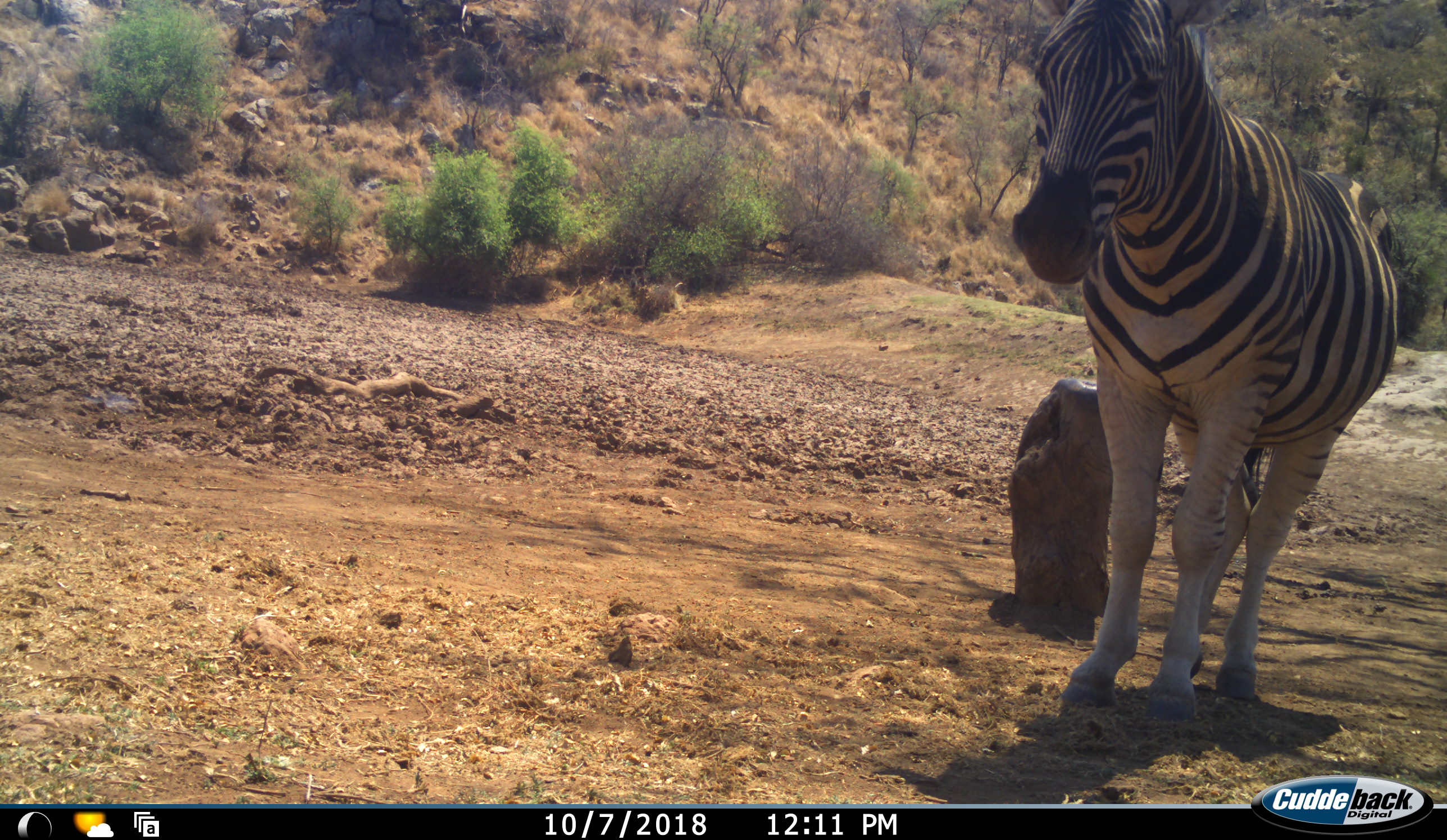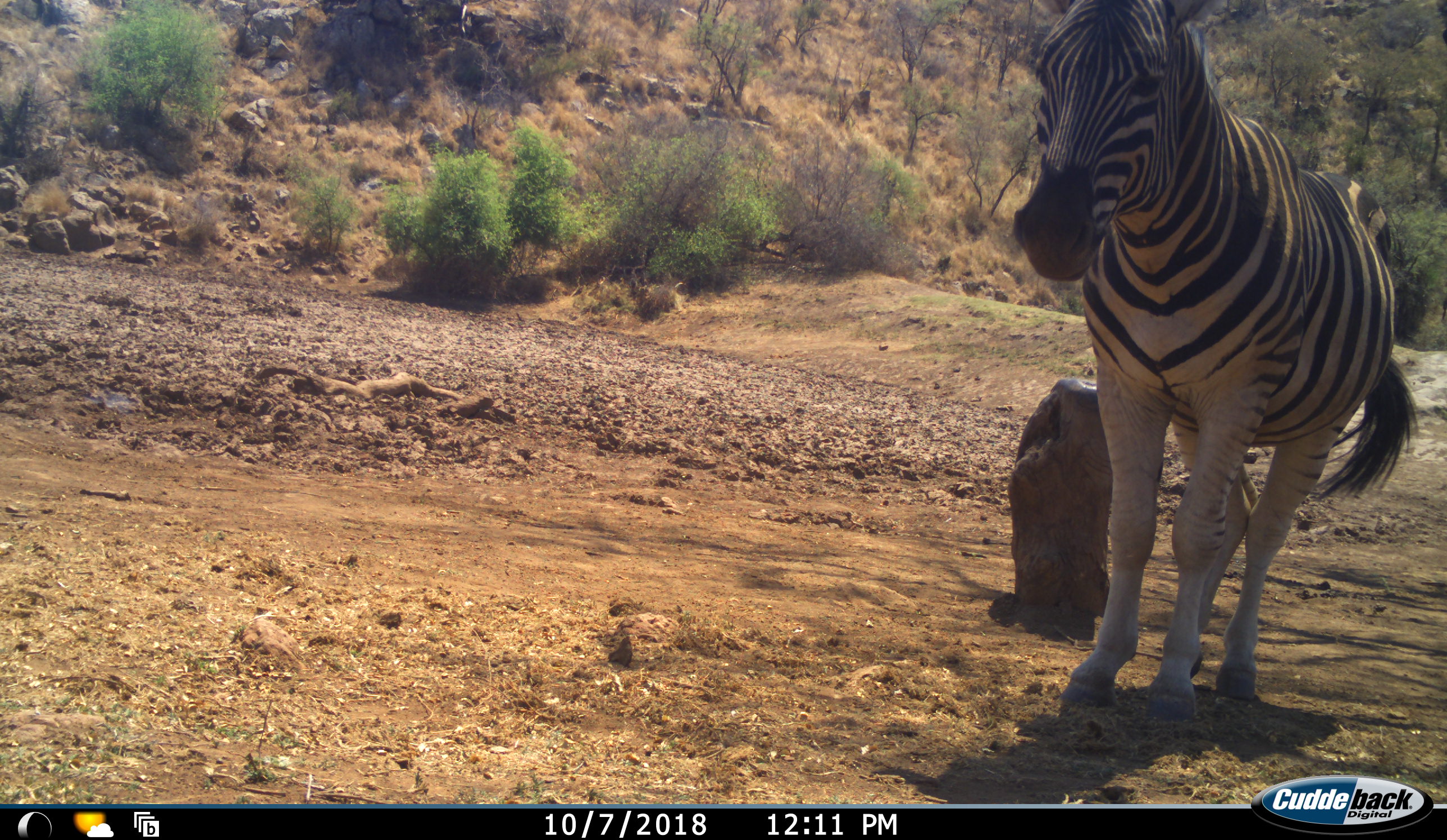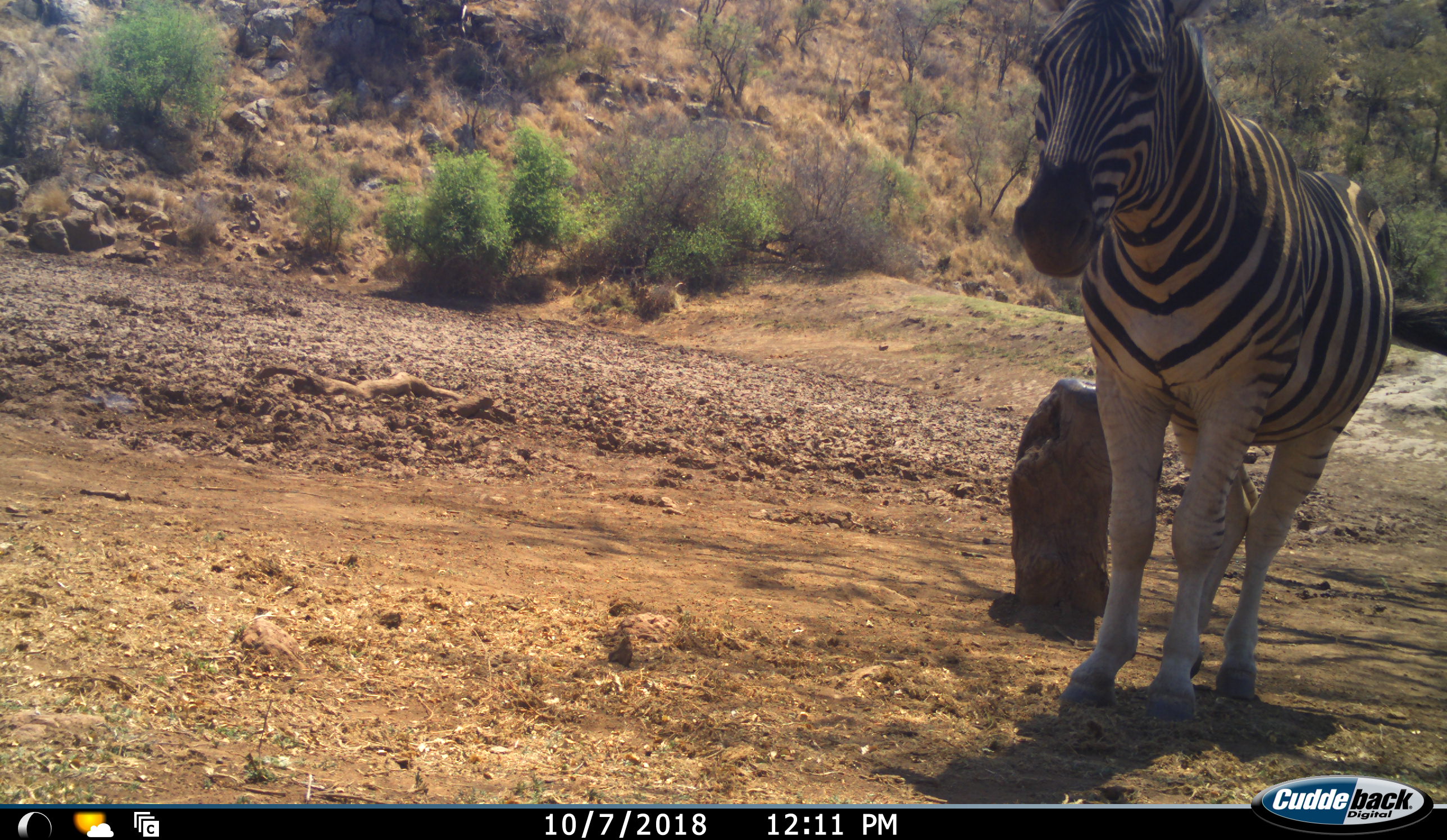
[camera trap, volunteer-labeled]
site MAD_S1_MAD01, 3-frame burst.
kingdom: Animalia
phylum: Chordata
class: Mammalia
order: Perissodactyla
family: Equidae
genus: Equus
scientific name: Equus quagga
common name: plains zebra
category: zebraplains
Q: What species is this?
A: Zebraplains (plains zebra) (Equus quagga).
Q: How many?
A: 1.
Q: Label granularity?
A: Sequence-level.